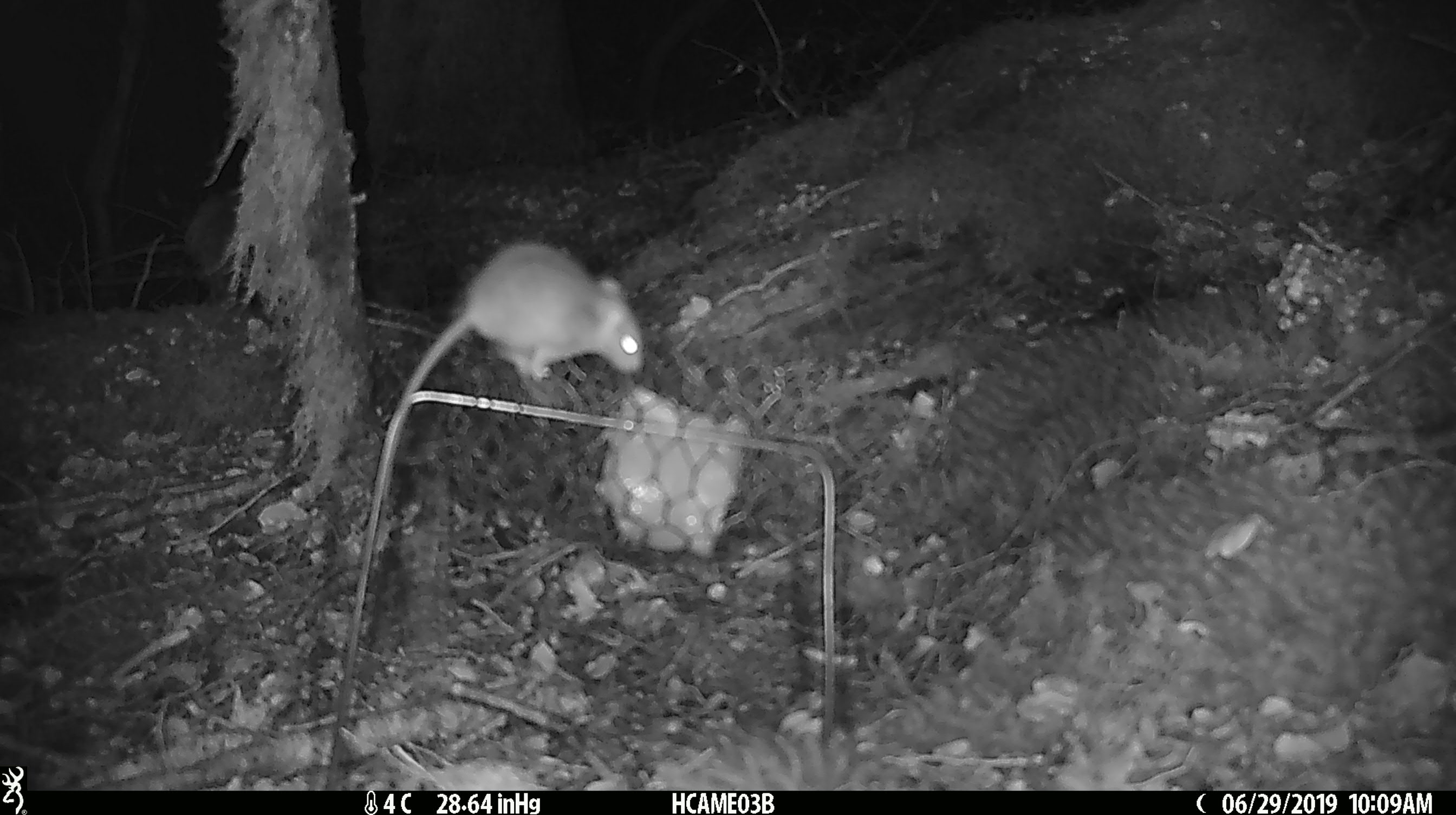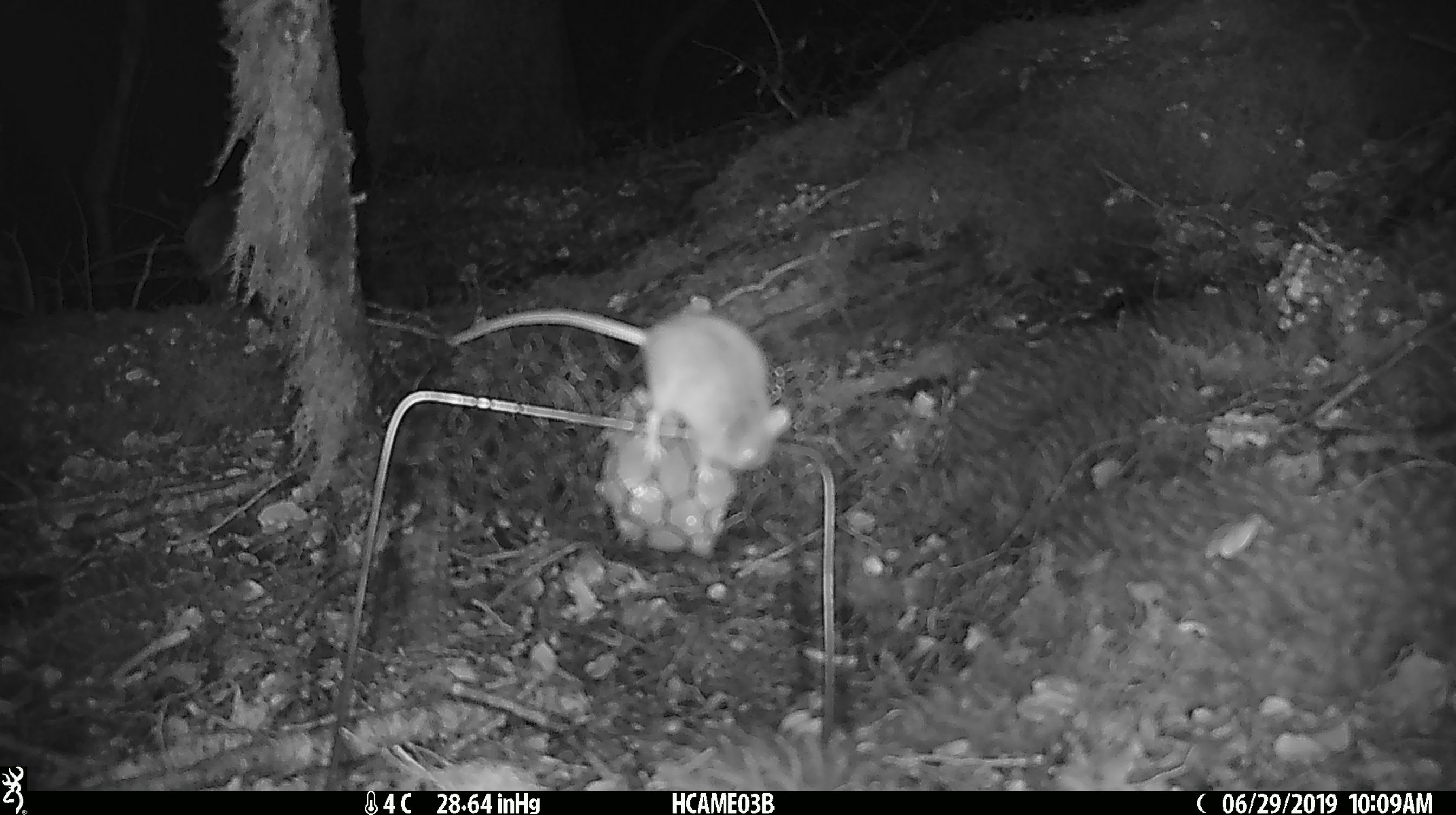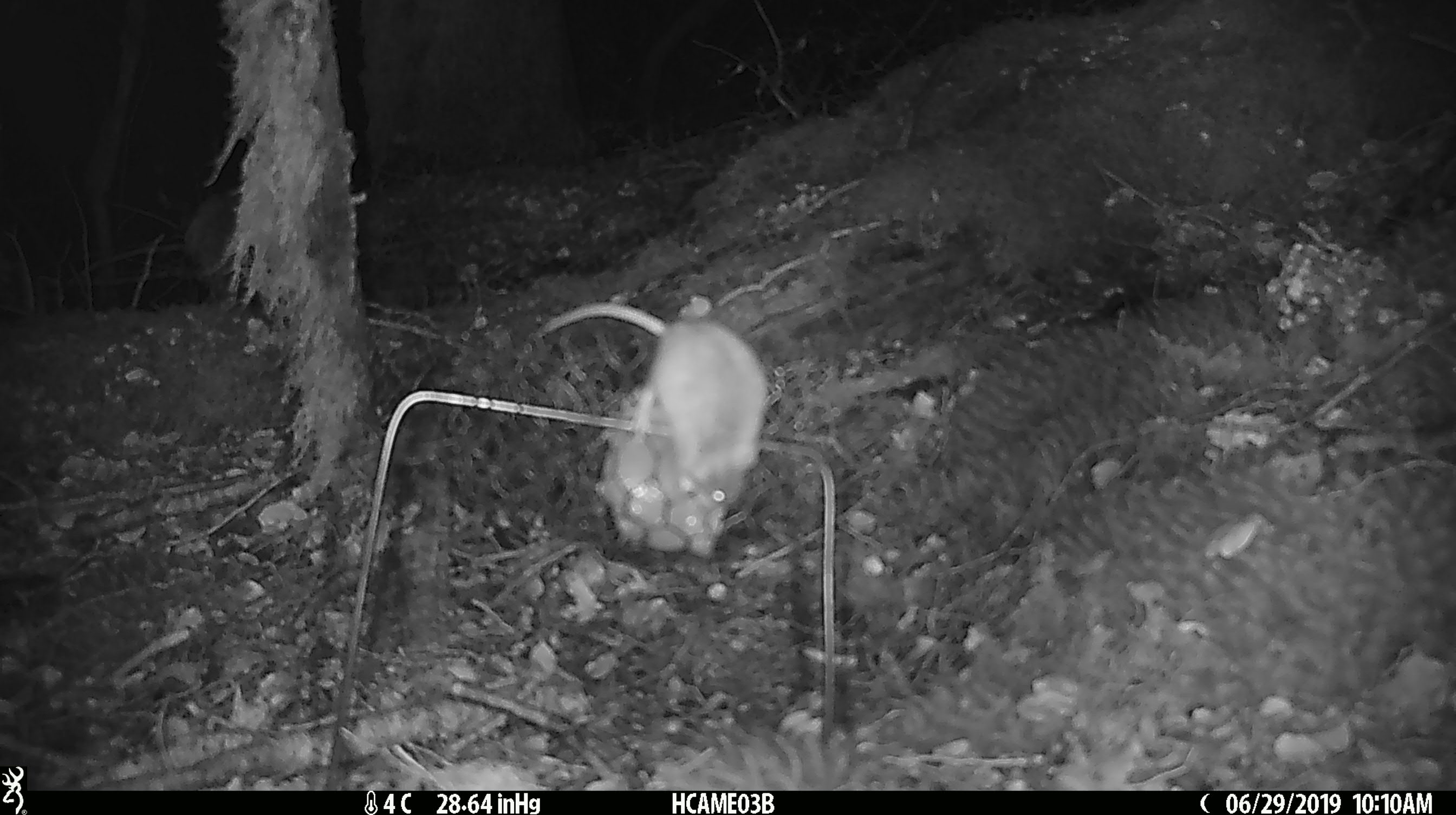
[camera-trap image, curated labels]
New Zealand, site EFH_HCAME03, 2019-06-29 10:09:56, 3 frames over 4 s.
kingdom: Animalia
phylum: Chordata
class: Mammalia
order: Rodentia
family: Muridae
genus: Mus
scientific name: Mus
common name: mouse